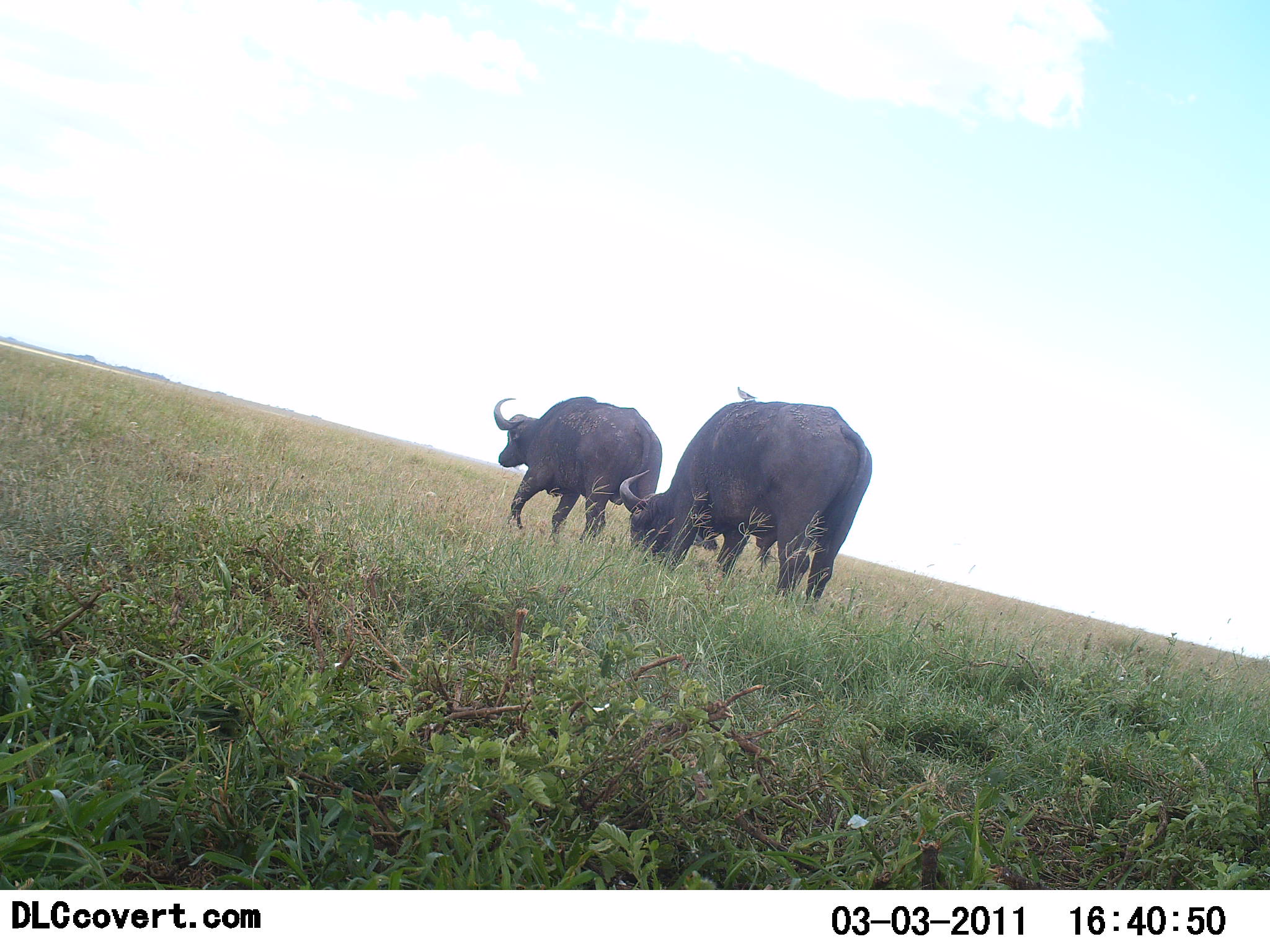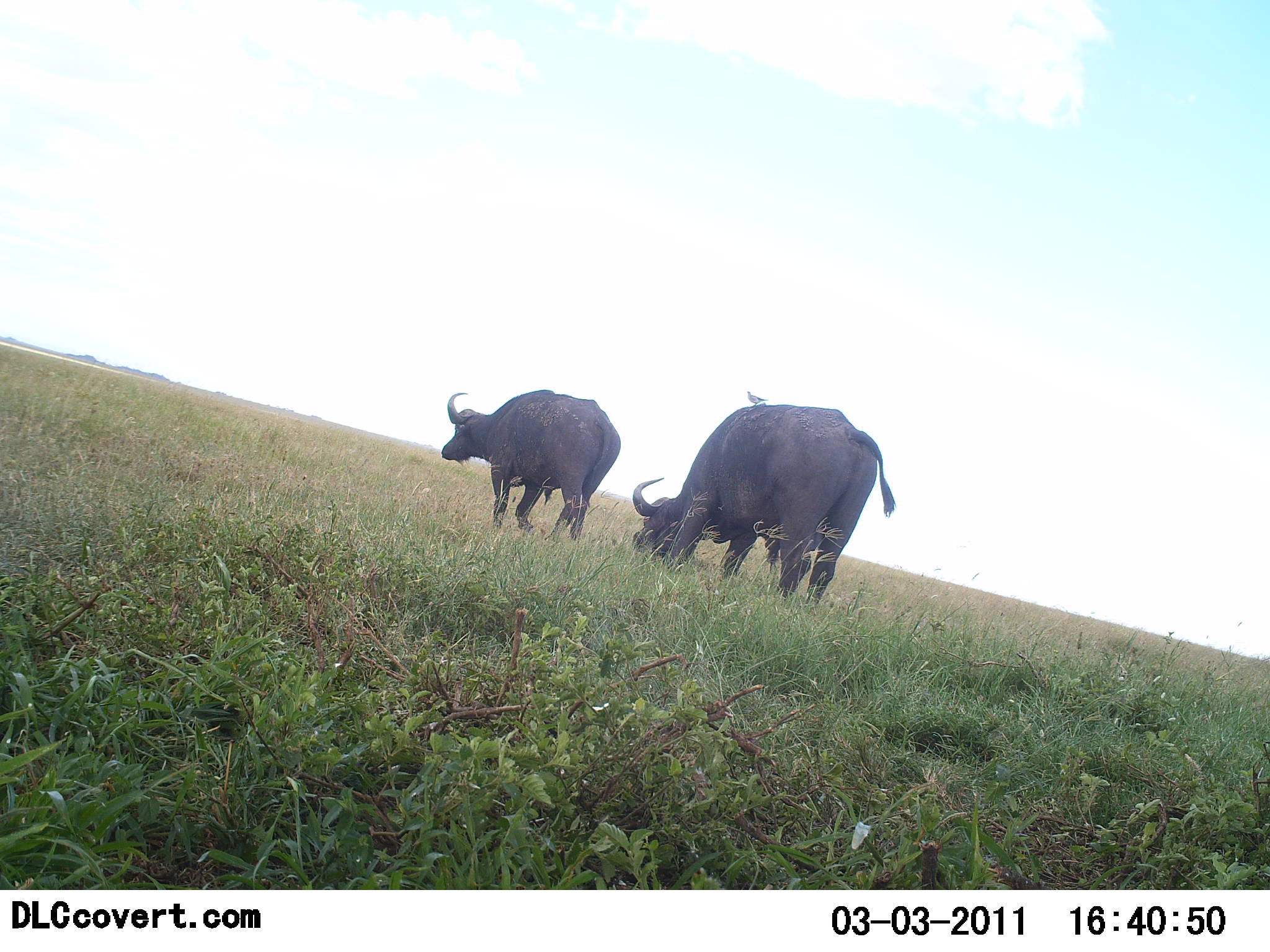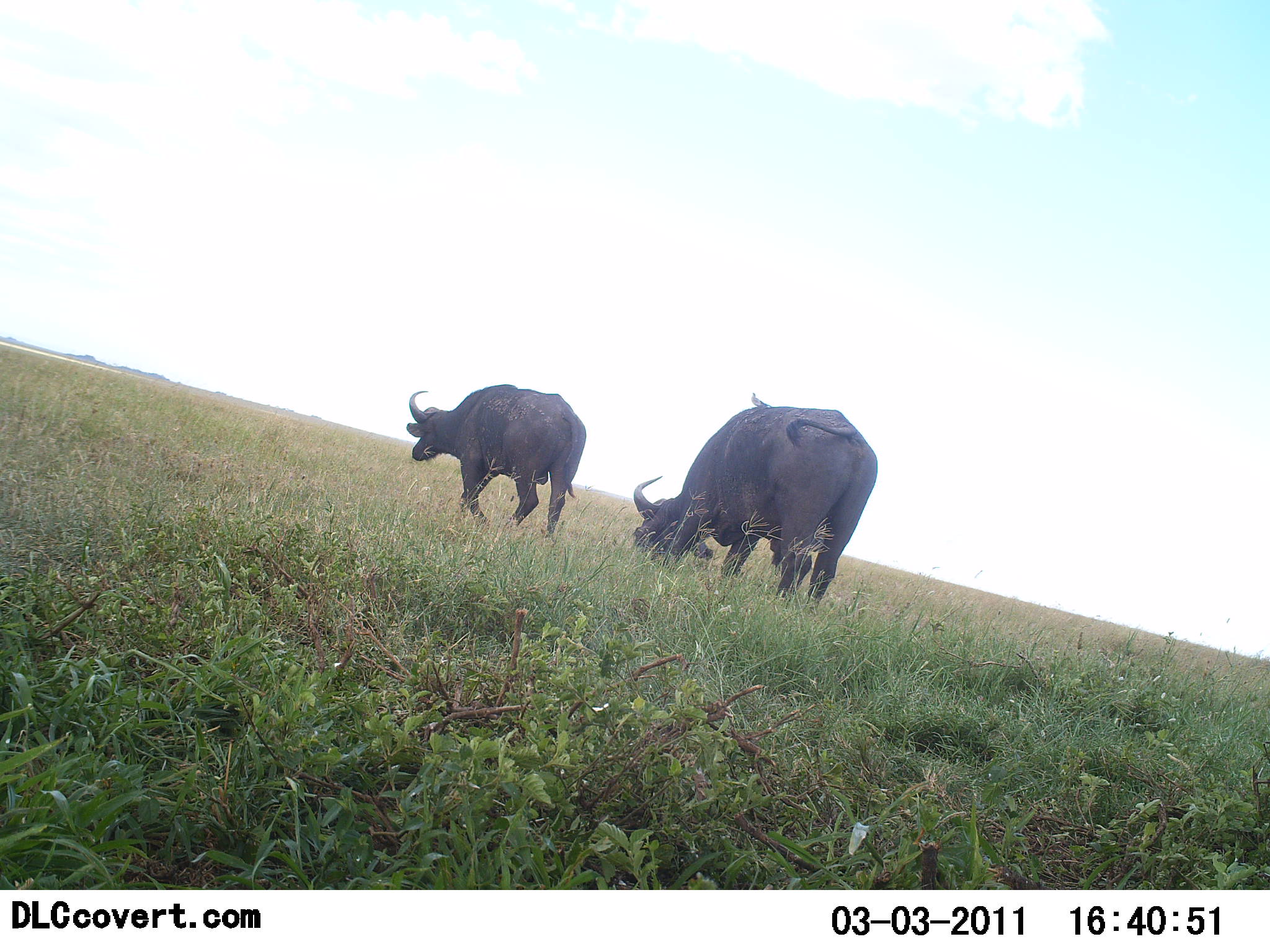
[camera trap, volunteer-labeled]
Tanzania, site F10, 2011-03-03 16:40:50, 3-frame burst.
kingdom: Animalia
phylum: Chordata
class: Mammalia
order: Artiodactyla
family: Bovidae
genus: Syncerus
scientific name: Syncerus caffer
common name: cape buffalo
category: buffalo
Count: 2.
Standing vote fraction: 44%.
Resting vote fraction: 0%.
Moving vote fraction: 44%.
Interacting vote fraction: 0%.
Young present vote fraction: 0%.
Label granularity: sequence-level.